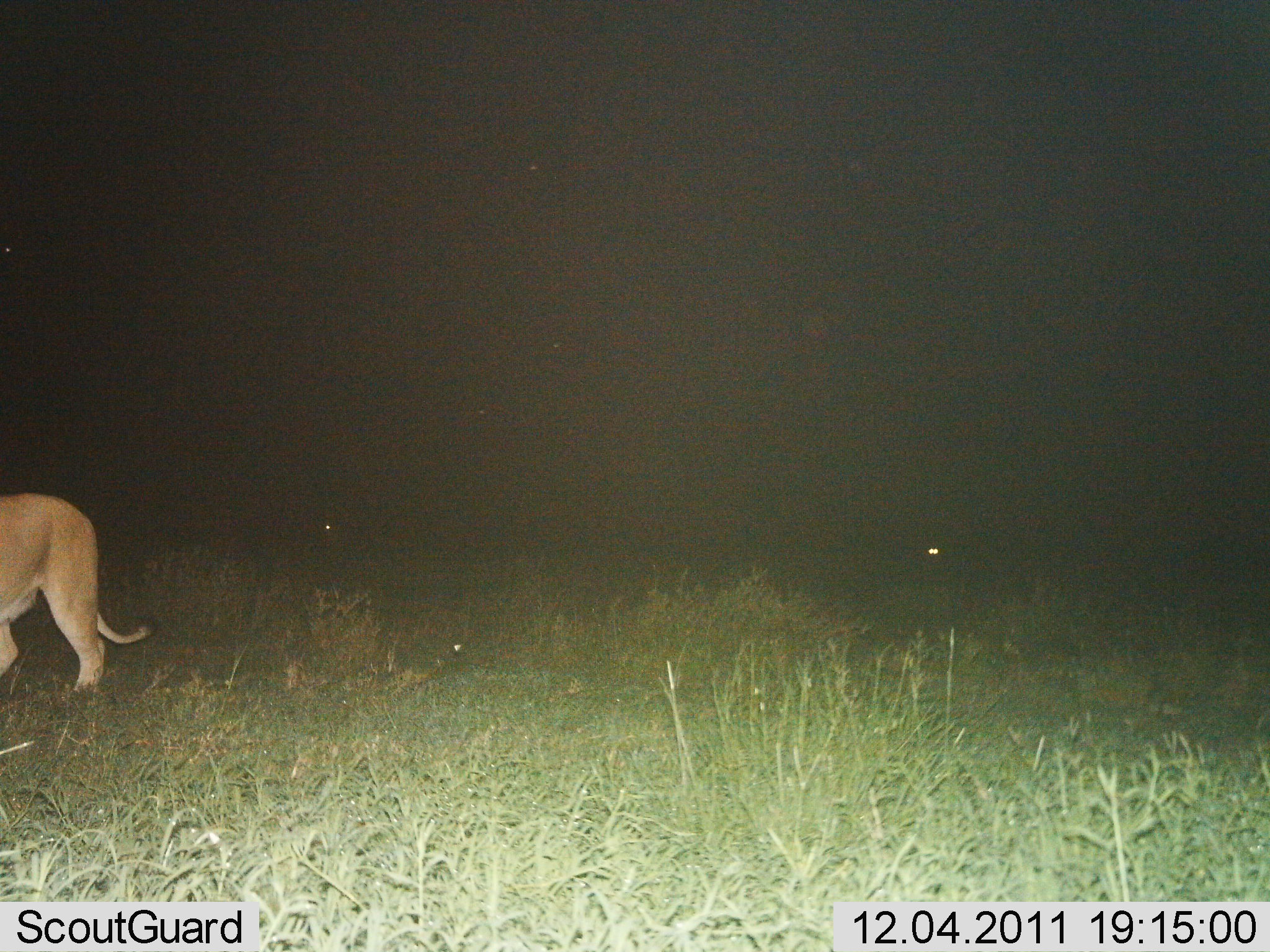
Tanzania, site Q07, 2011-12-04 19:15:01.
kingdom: Animalia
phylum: Chordata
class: Mammalia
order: Carnivora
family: Felidae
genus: Panthera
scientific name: Panthera leo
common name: lion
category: lionfemale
Lionfemale (lion) (Panthera leo), count 1. Behavior (volunteer vote fractions): standing 47%, resting 0%, moving 53%, interacting 0%. Young present (vote fraction): 0%. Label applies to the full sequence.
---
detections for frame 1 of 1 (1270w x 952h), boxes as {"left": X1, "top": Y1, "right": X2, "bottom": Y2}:
animal: {"left": 0, "top": 492, "right": 155, "bottom": 707}